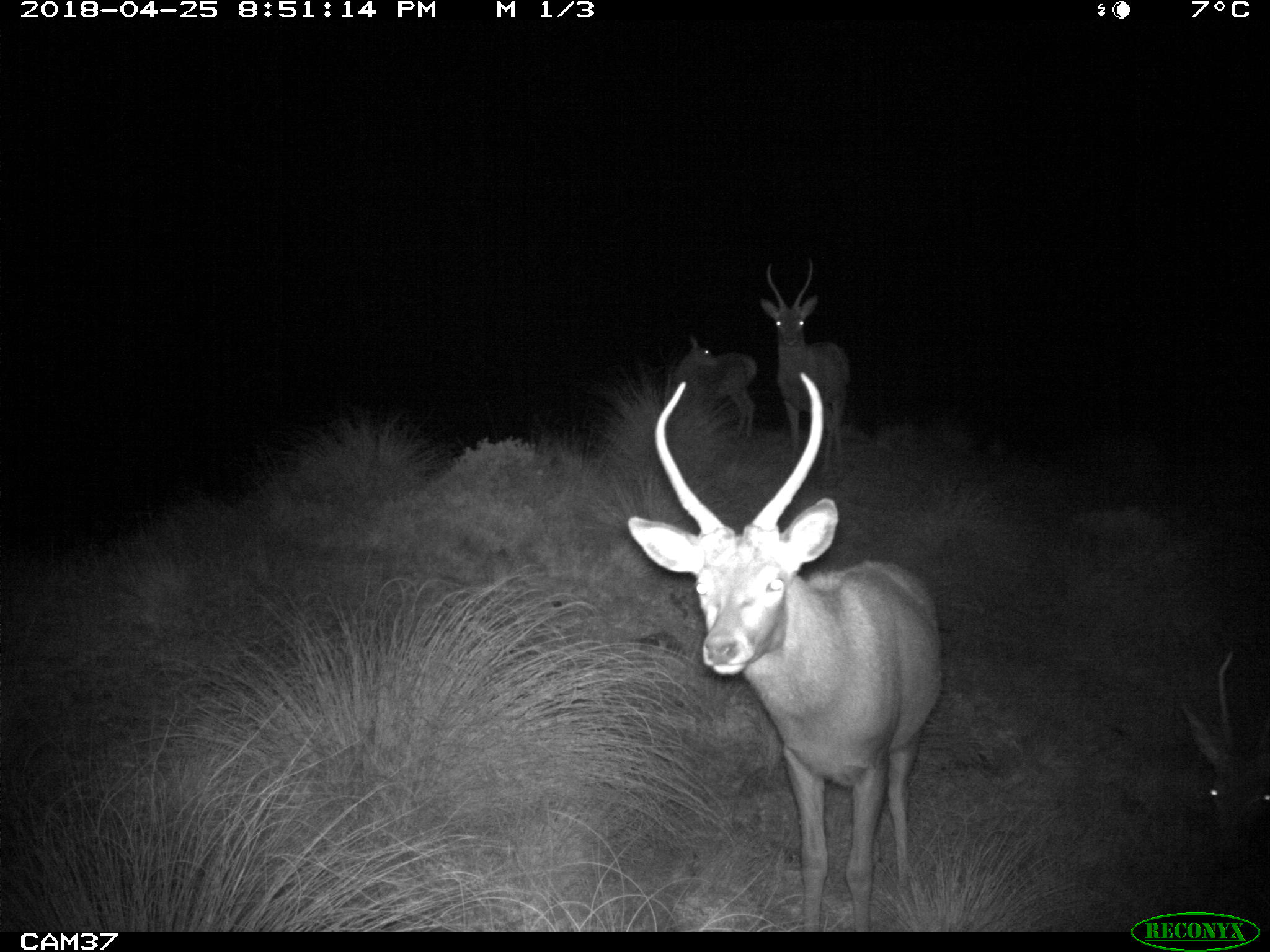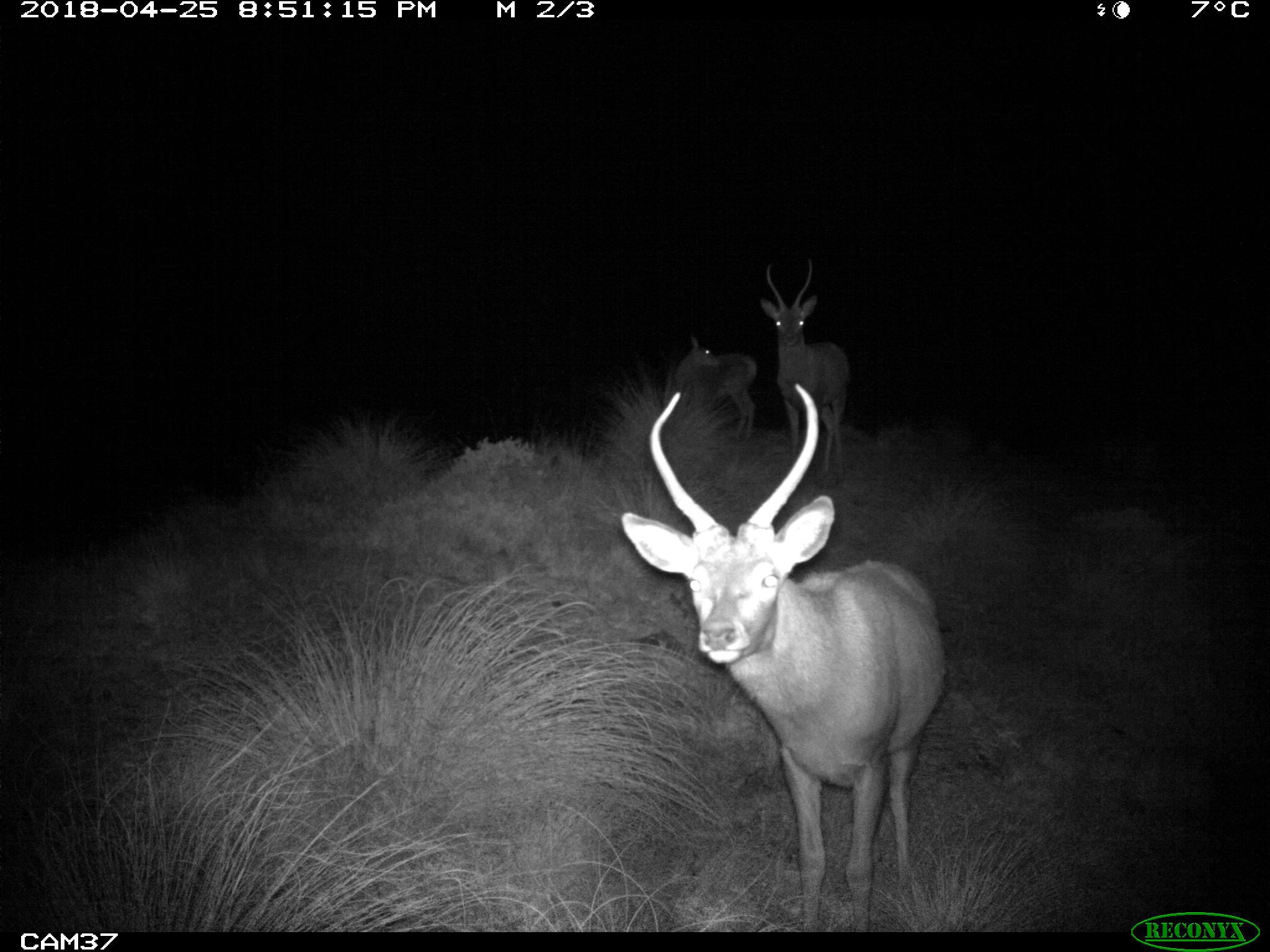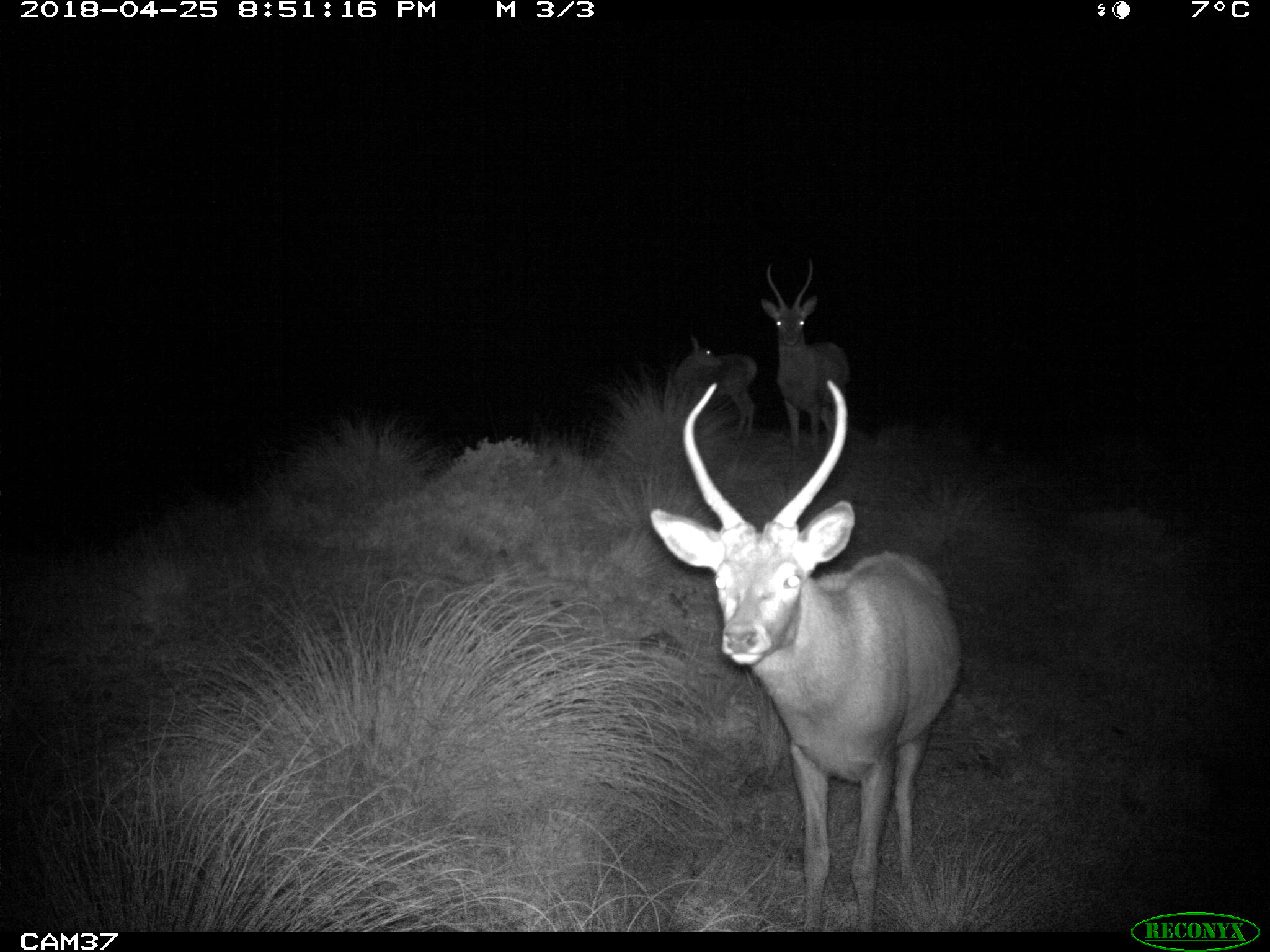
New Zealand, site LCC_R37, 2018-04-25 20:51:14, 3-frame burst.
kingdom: Animalia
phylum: Chordata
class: Mammalia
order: Artiodactyla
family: Cervidae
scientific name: Cervidae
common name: deer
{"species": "deer (Cervidae)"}